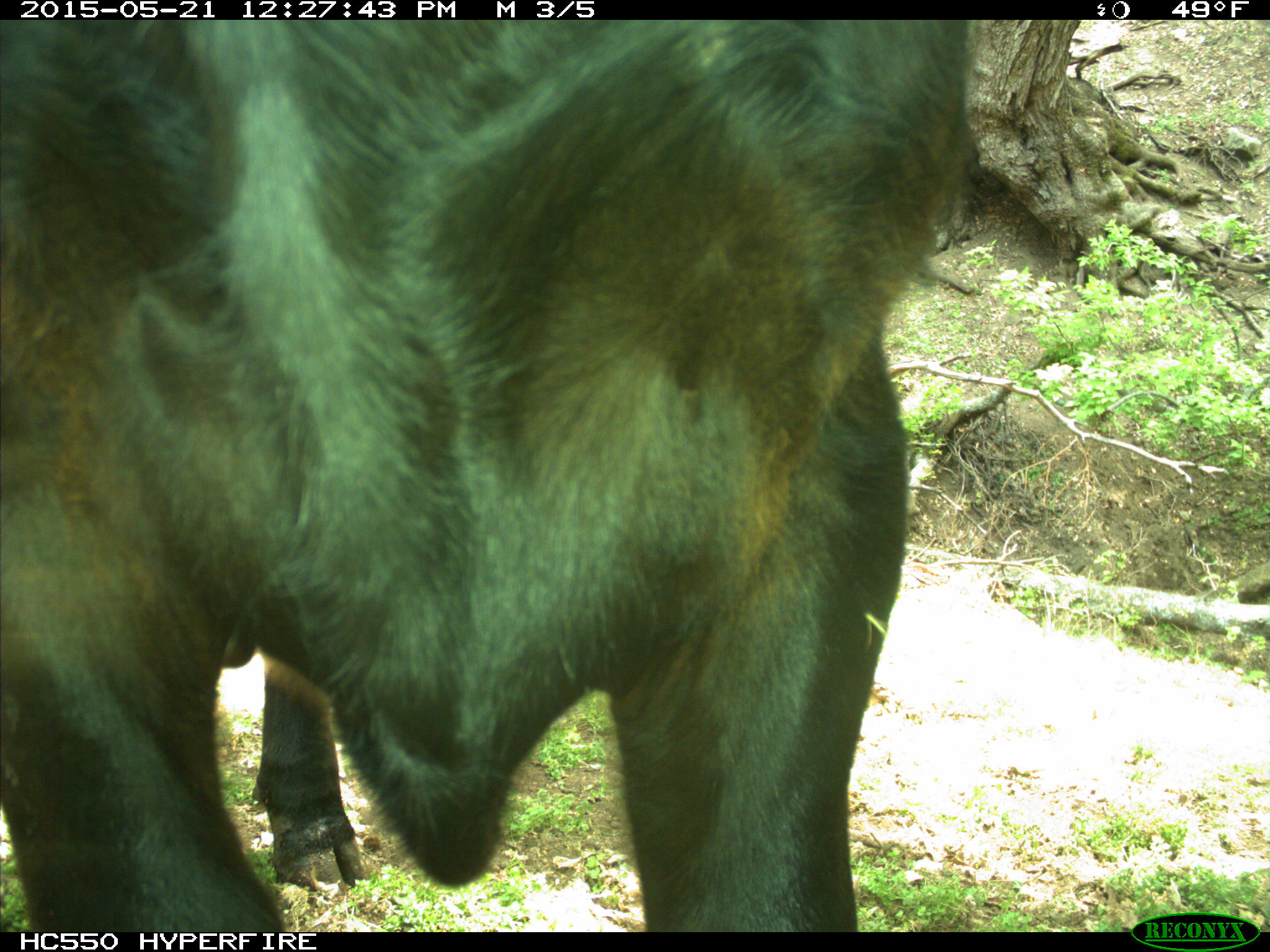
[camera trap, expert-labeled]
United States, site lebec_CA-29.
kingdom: Animalia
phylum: Chordata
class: Mammalia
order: Artiodactyla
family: Bovidae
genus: Bos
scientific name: Bos taurus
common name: domestic cow